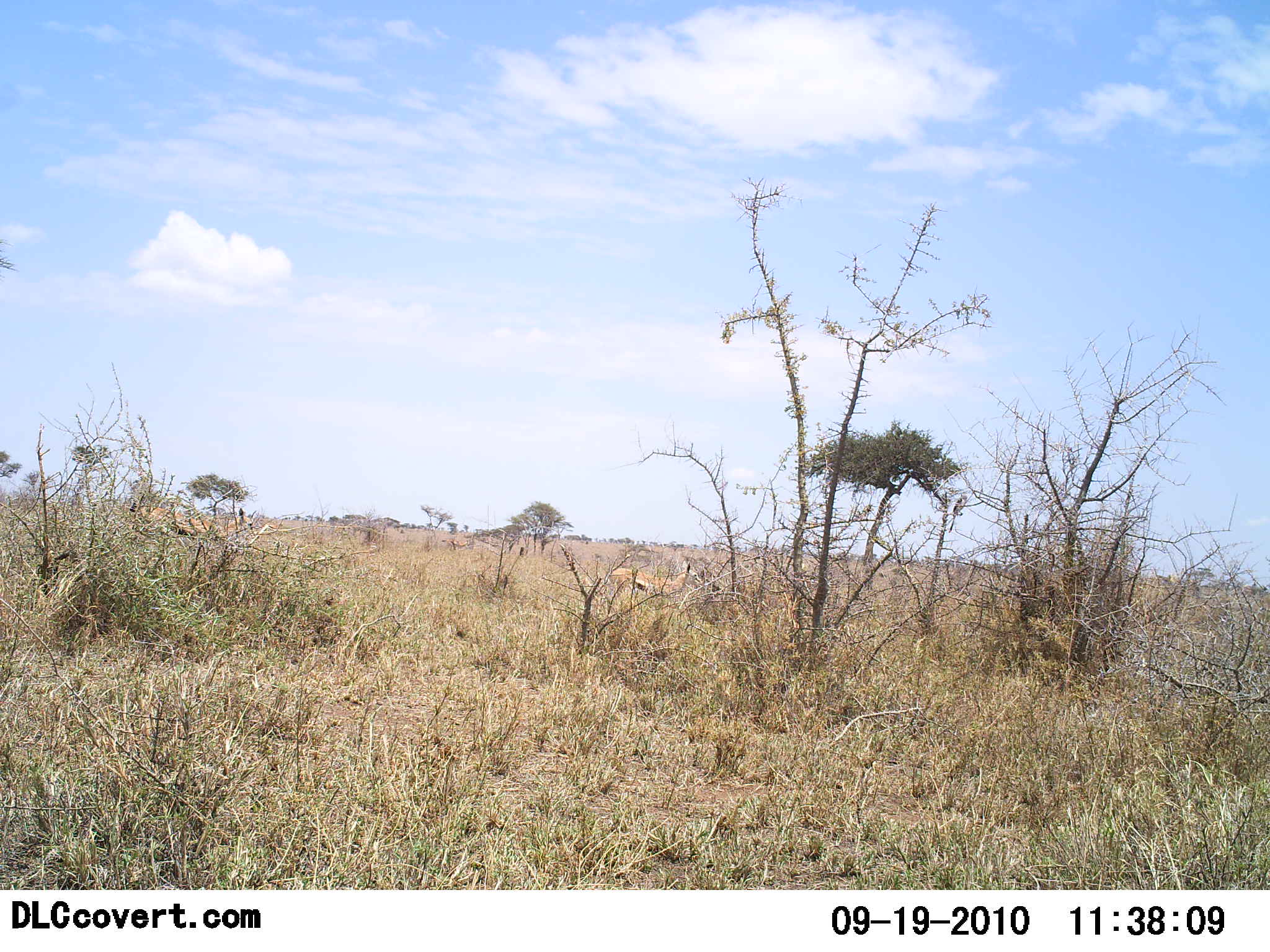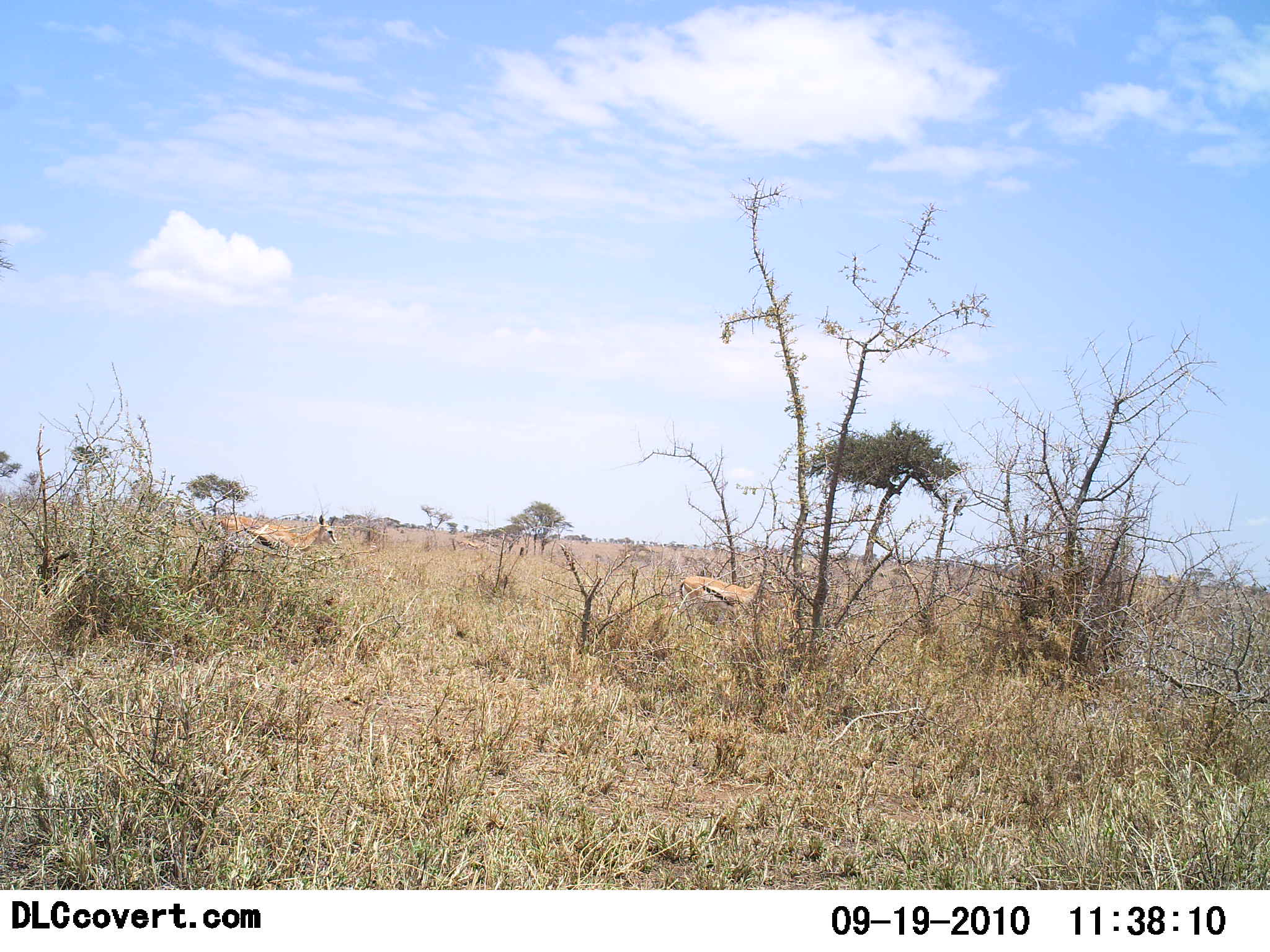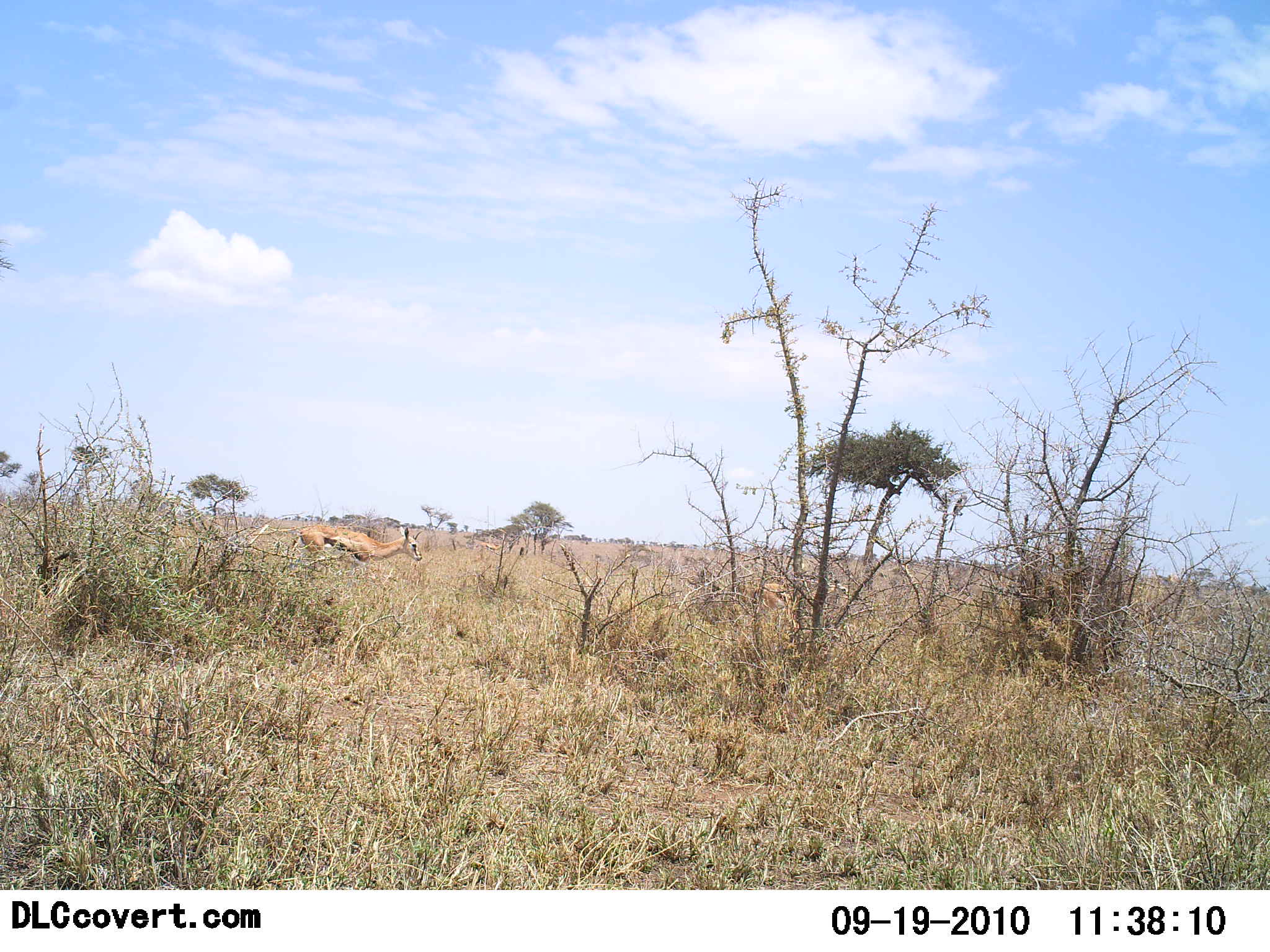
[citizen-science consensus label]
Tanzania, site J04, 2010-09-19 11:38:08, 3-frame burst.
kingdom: Animalia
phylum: Chordata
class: Mammalia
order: Artiodactyla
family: Bovidae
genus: Eudorcas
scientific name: Eudorcas thomsonii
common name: thomson's gazelle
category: gazellethomsons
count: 2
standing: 0%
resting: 0%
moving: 100%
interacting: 0%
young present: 0%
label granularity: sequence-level